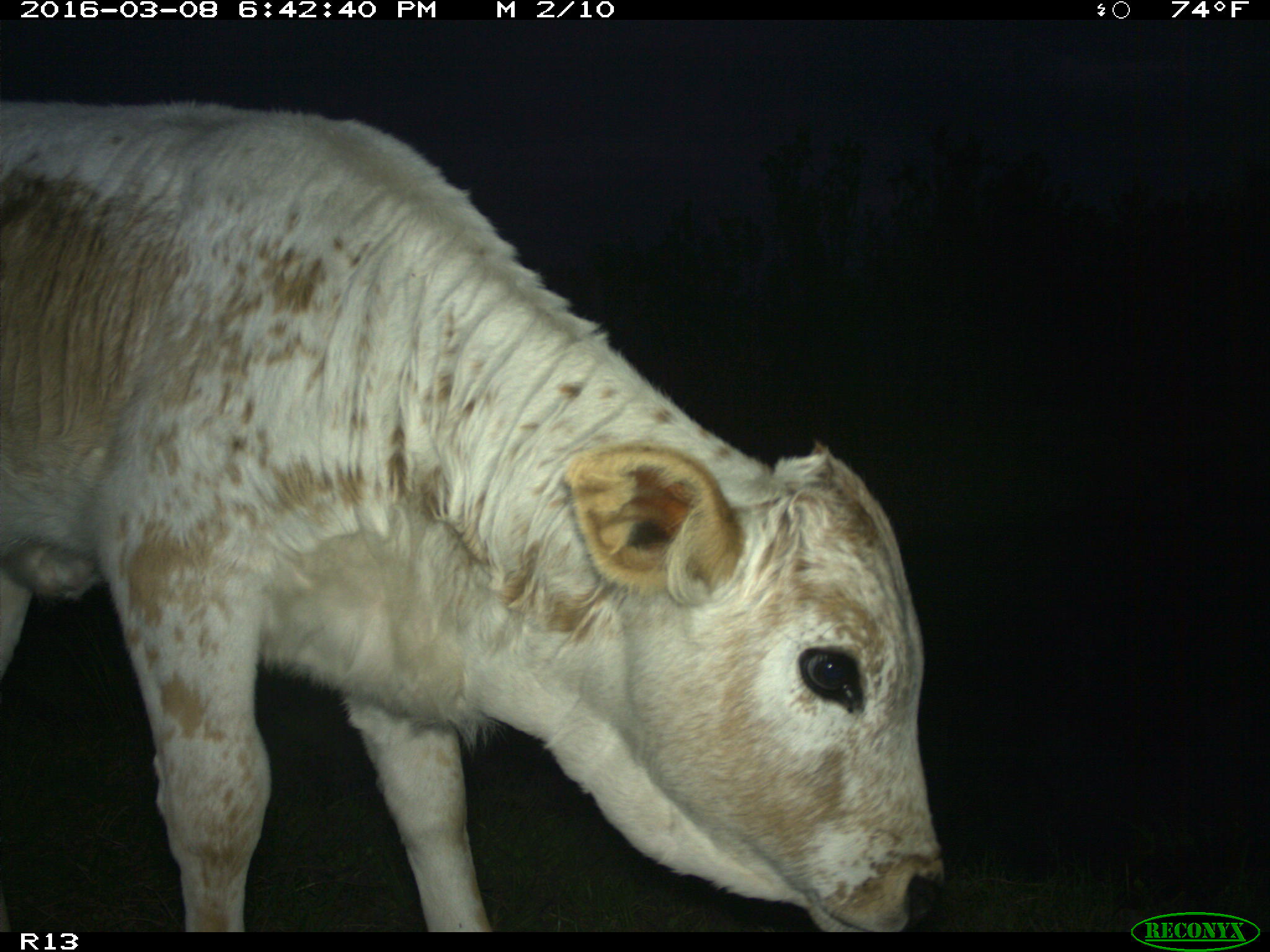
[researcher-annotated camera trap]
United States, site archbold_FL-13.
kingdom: Animalia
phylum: Chordata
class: Mammalia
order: Artiodactyla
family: Bovidae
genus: Bos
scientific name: Bos taurus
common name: domestic cow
Bos taurus (domestic cow).